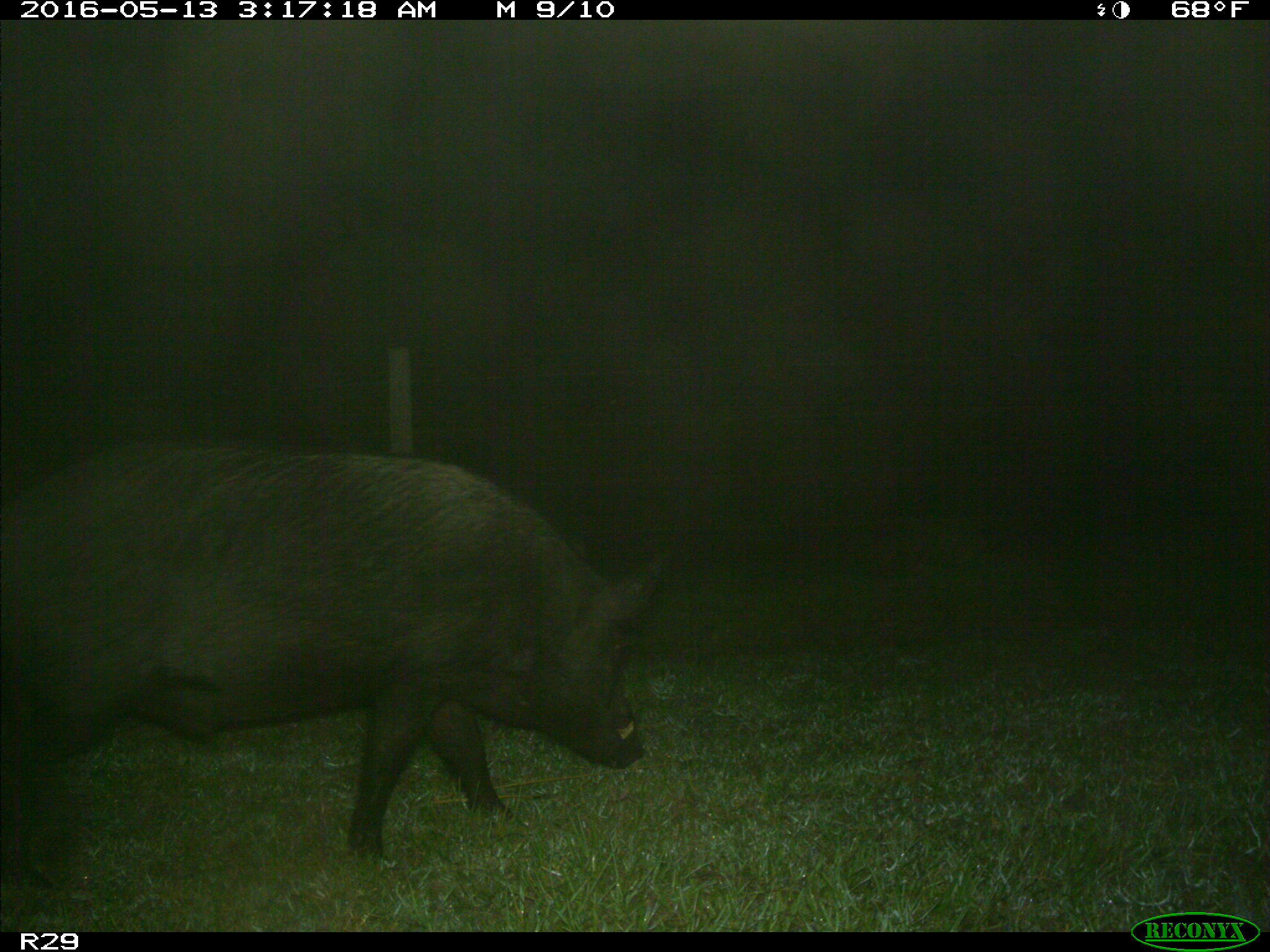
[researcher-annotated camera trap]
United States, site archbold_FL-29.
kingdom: Animalia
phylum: Chordata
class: Mammalia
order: Artiodactyla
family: Suidae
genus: Sus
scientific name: Sus scrofa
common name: wild boar